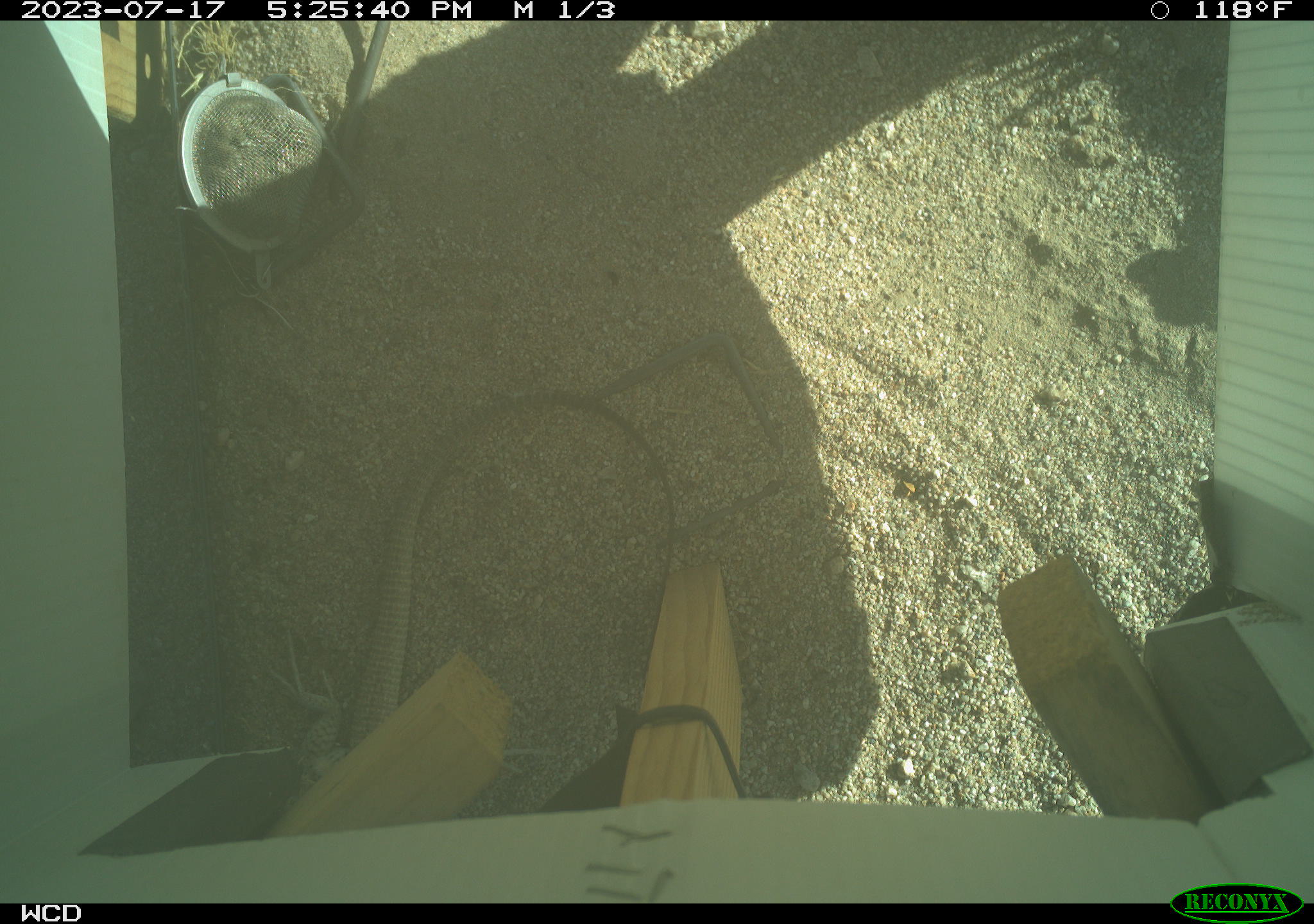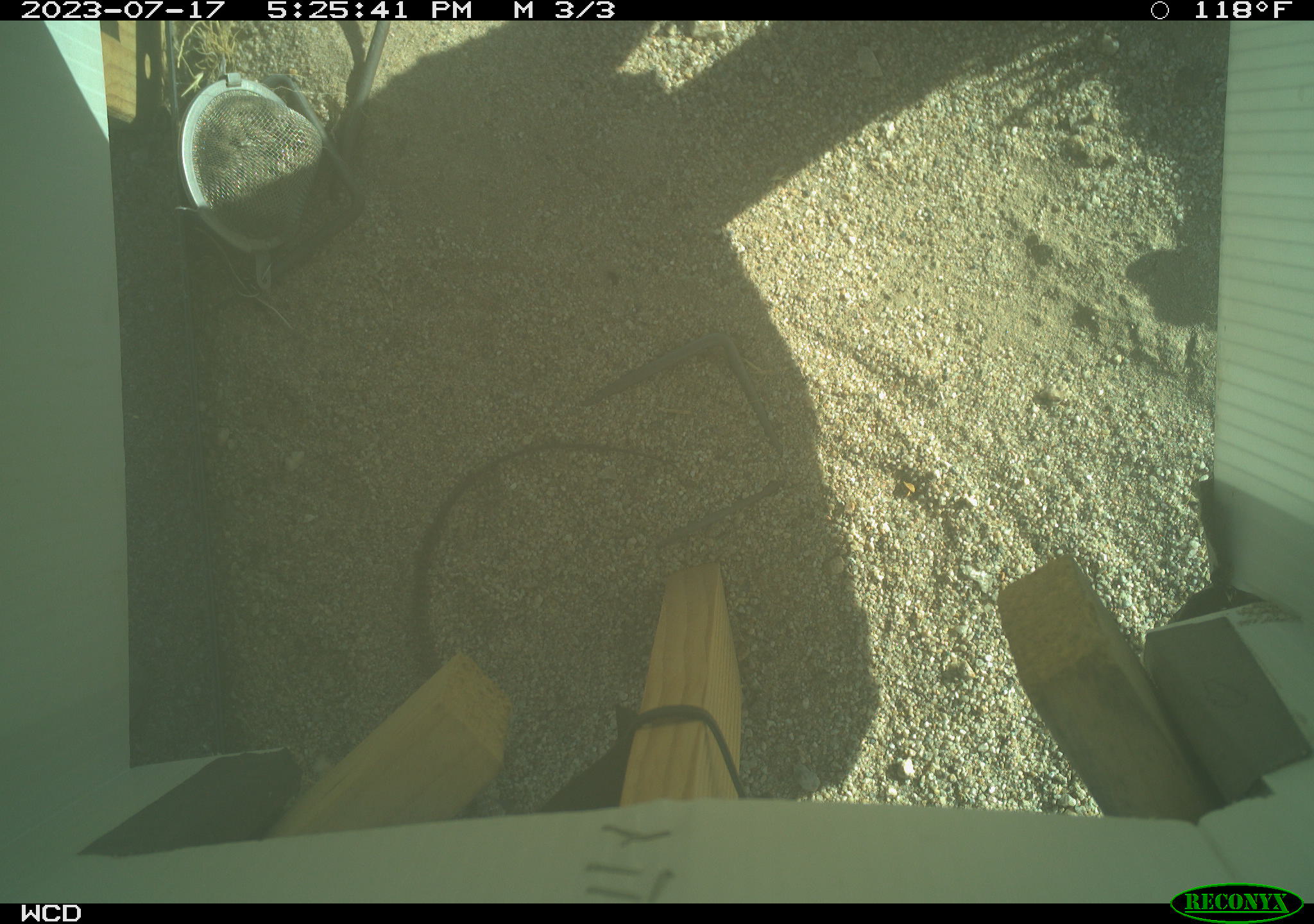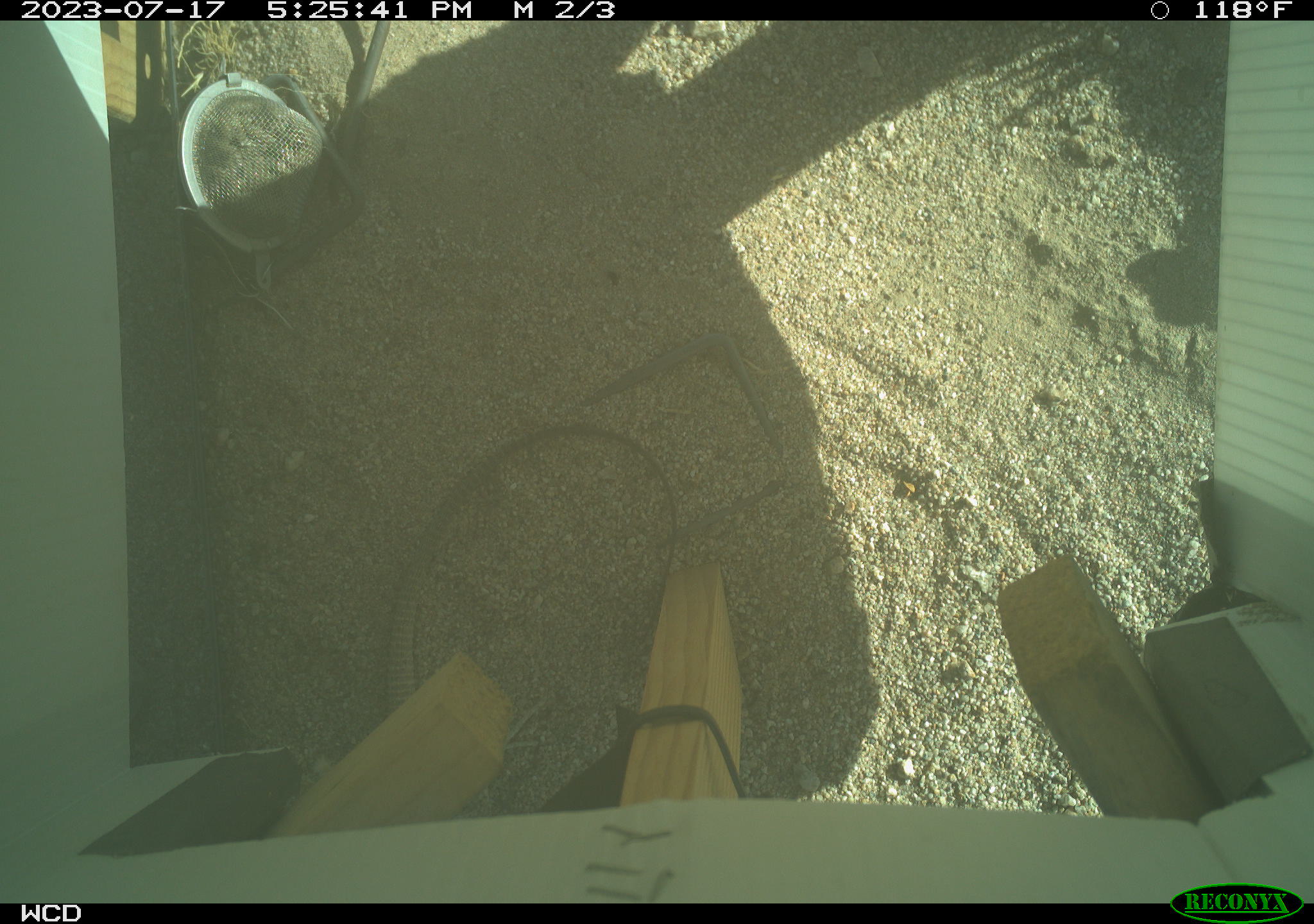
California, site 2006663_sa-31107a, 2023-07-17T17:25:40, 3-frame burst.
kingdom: Animalia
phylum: Chordata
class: Reptilia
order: Squamata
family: Teiidae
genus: Aspidoscelis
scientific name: Aspidoscelis tigris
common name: western whiptail